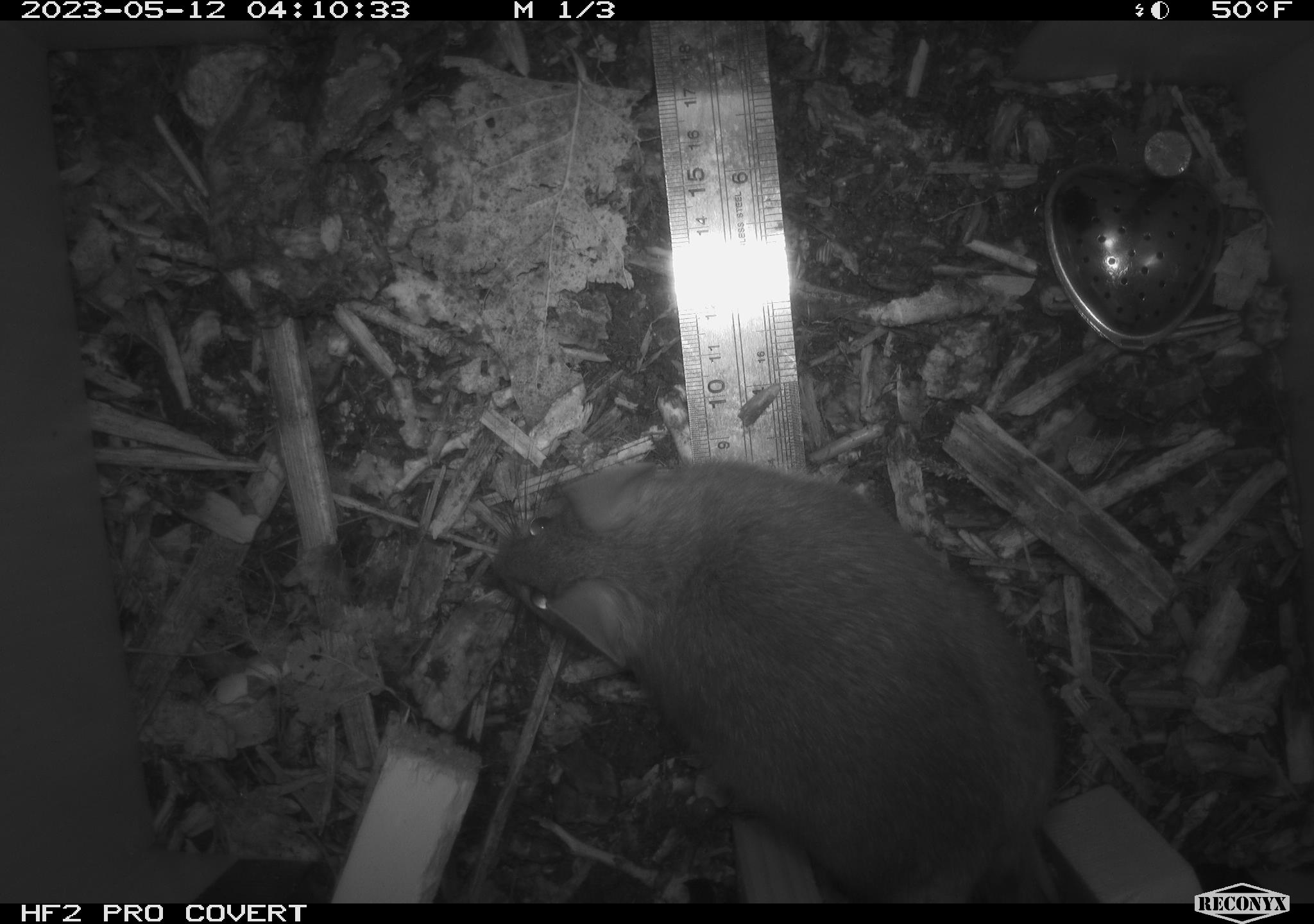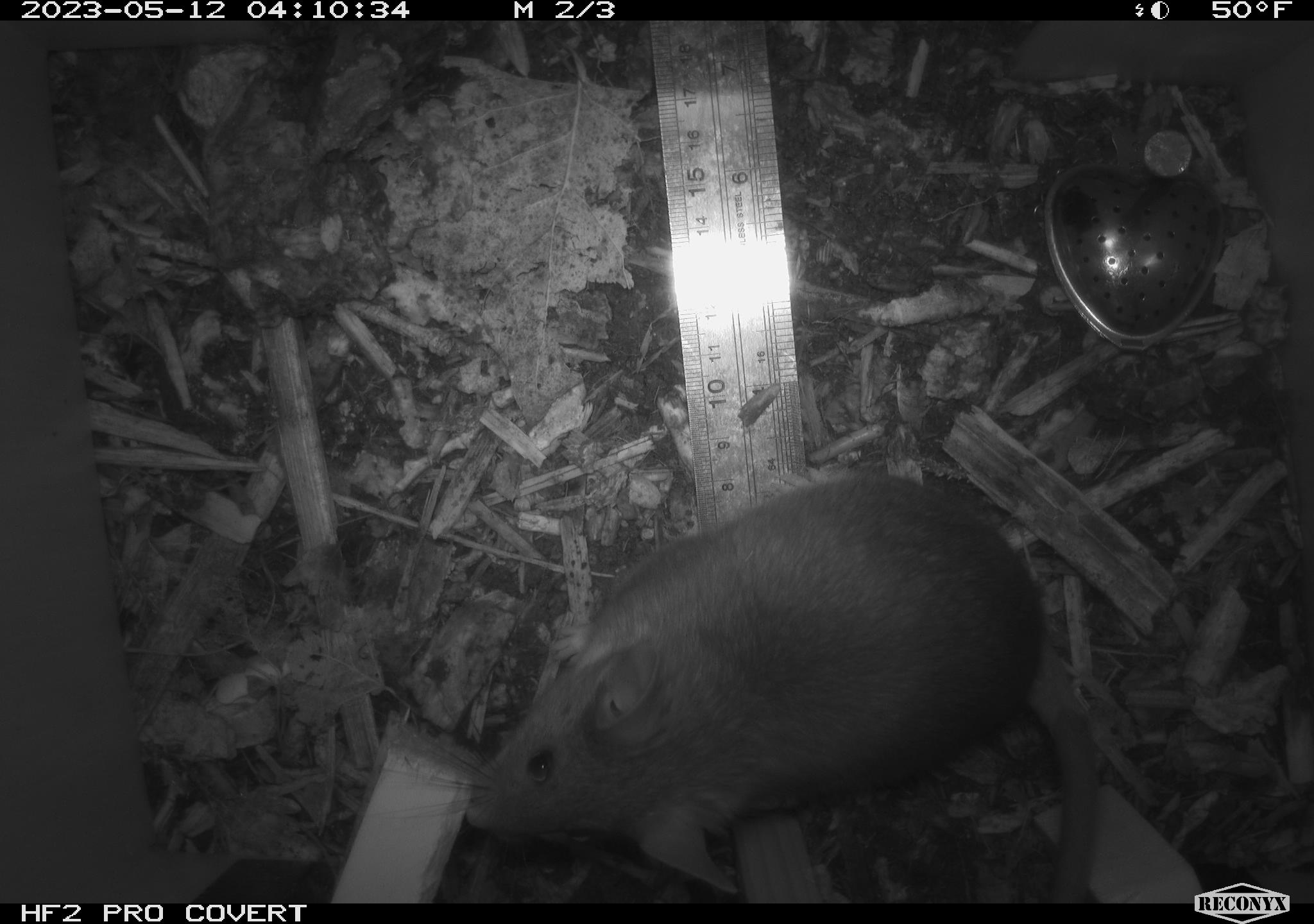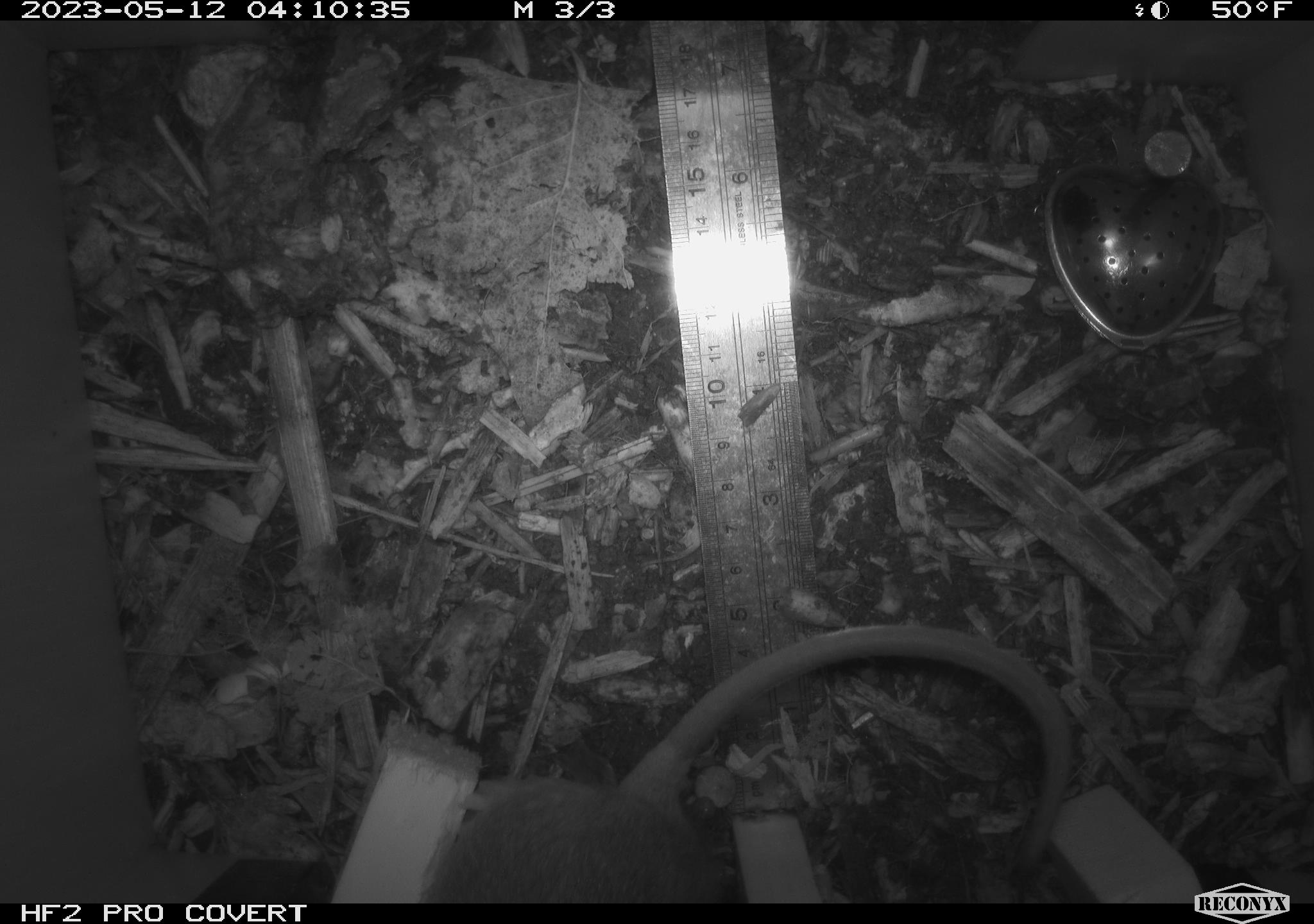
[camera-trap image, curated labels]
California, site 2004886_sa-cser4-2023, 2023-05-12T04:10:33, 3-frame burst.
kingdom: Animalia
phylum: Chordata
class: Mammalia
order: Rodentia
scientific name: Rodentia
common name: woodrat or rat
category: woodrat or rat species